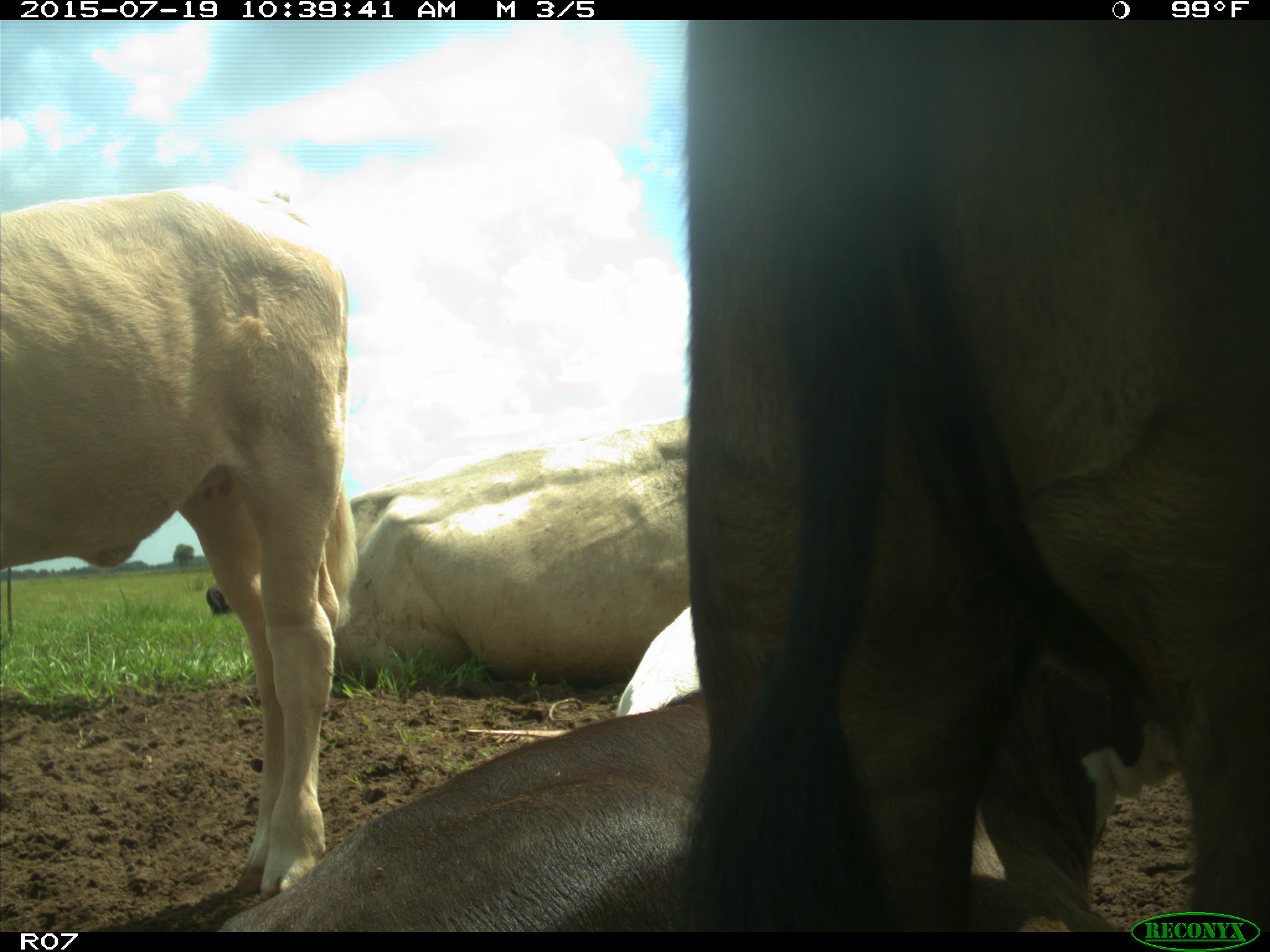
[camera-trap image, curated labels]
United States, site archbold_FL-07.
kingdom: Animalia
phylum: Chordata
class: Mammalia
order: Artiodactyla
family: Bovidae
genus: Bos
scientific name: Bos taurus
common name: domestic cow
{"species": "Bos taurus (domestic cow)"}